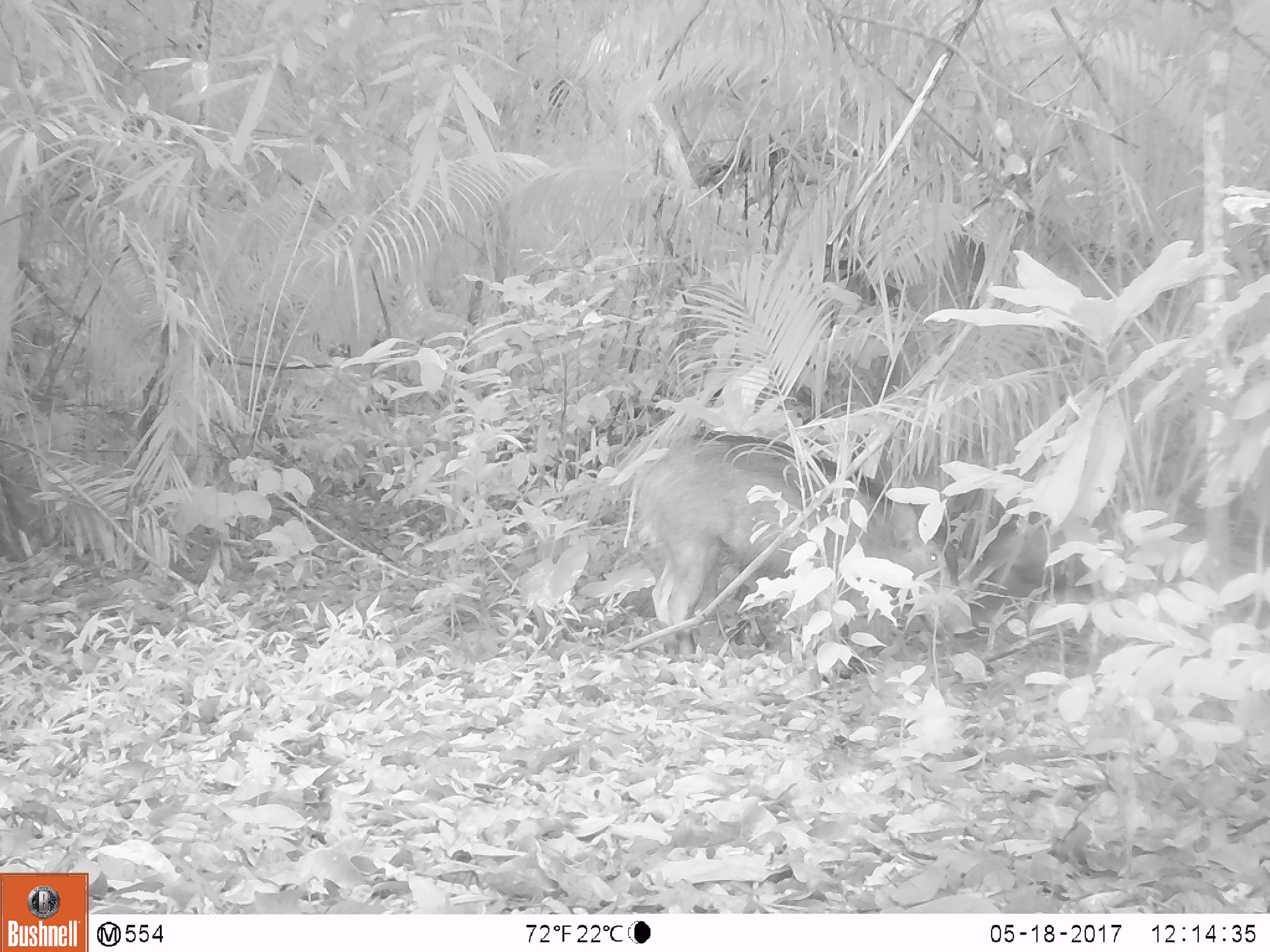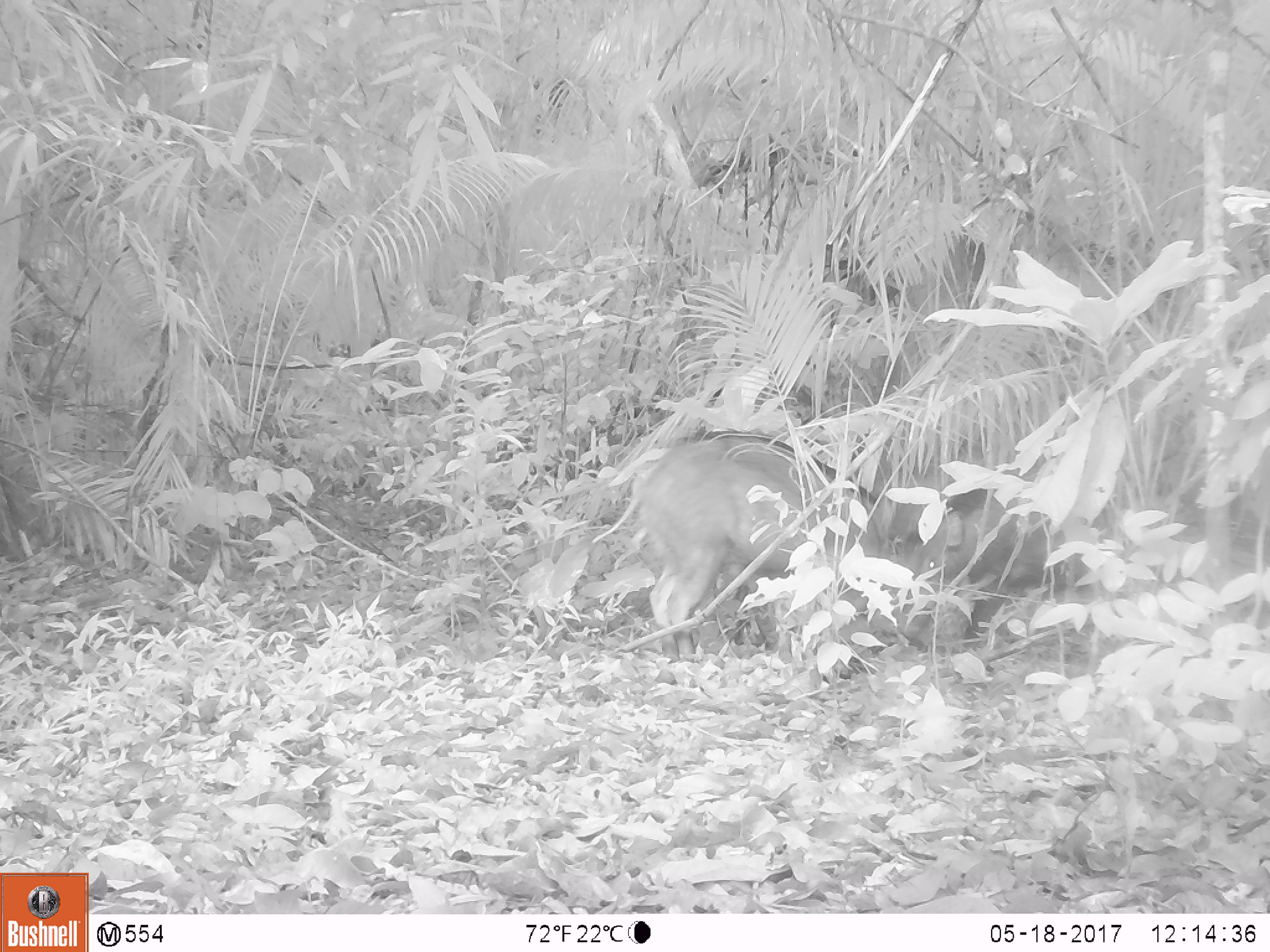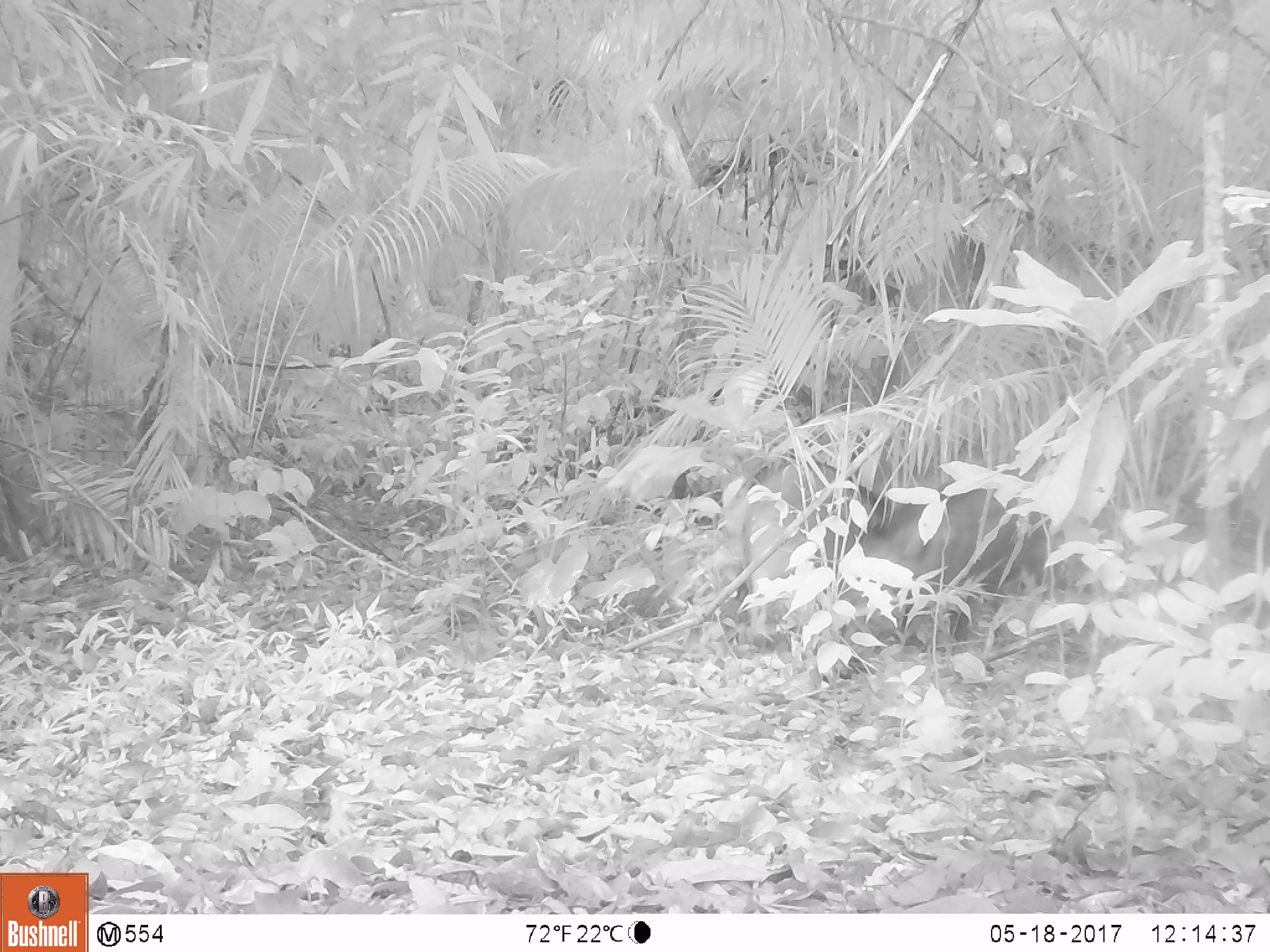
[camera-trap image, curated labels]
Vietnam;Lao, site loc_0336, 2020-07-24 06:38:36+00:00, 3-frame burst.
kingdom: Animalia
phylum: Chordata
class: Mammalia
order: Artiodactyla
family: Suidae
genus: Sus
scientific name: Sus scrofa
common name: eurasian wild pig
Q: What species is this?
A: Eurasian wild pig (Sus scrofa).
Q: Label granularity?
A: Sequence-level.